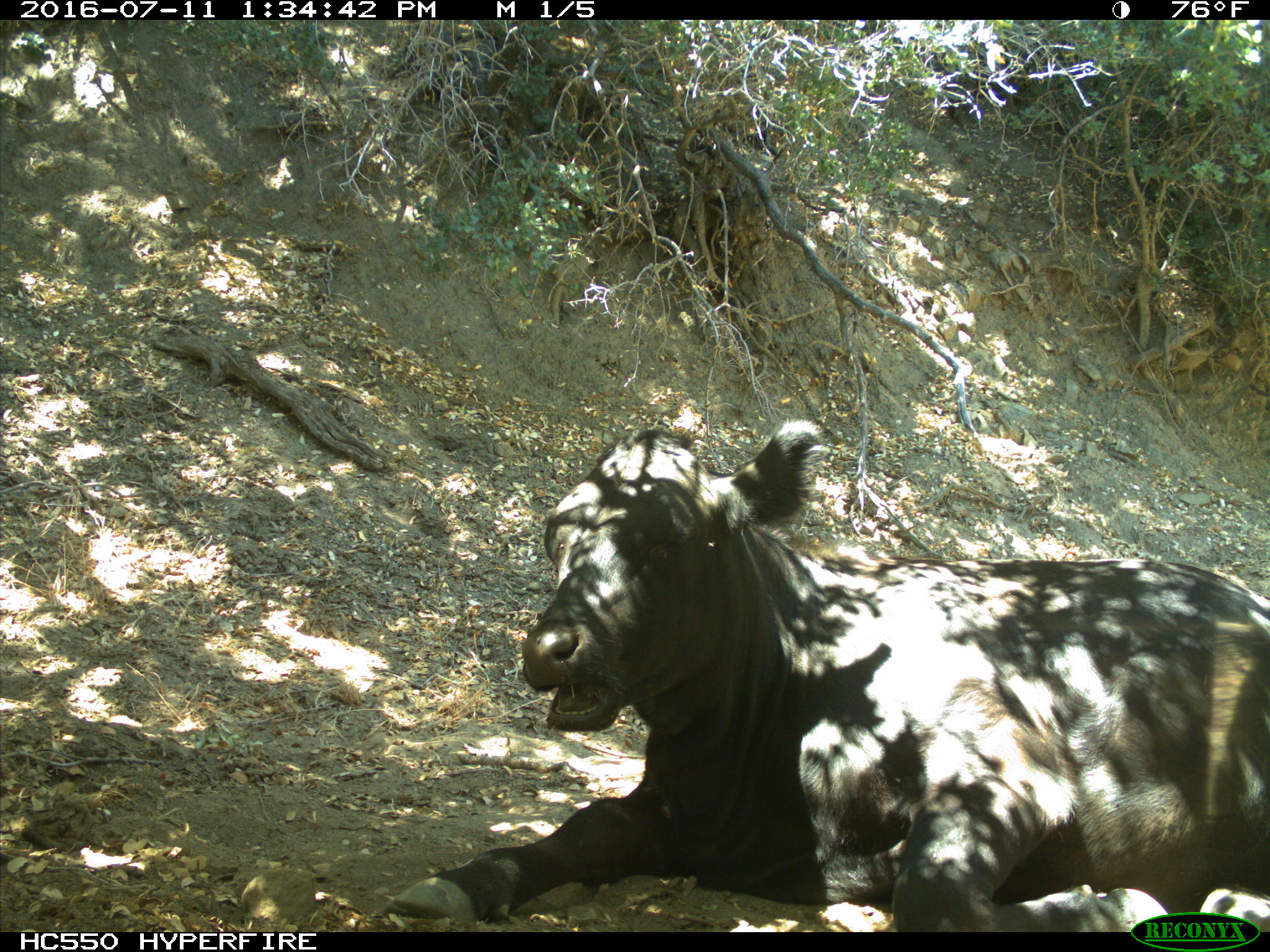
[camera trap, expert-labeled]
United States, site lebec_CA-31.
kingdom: Animalia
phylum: Chordata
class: Mammalia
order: Artiodactyla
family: Bovidae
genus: Bos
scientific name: Bos taurus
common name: domestic cow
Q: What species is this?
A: Bos taurus (domestic cow).